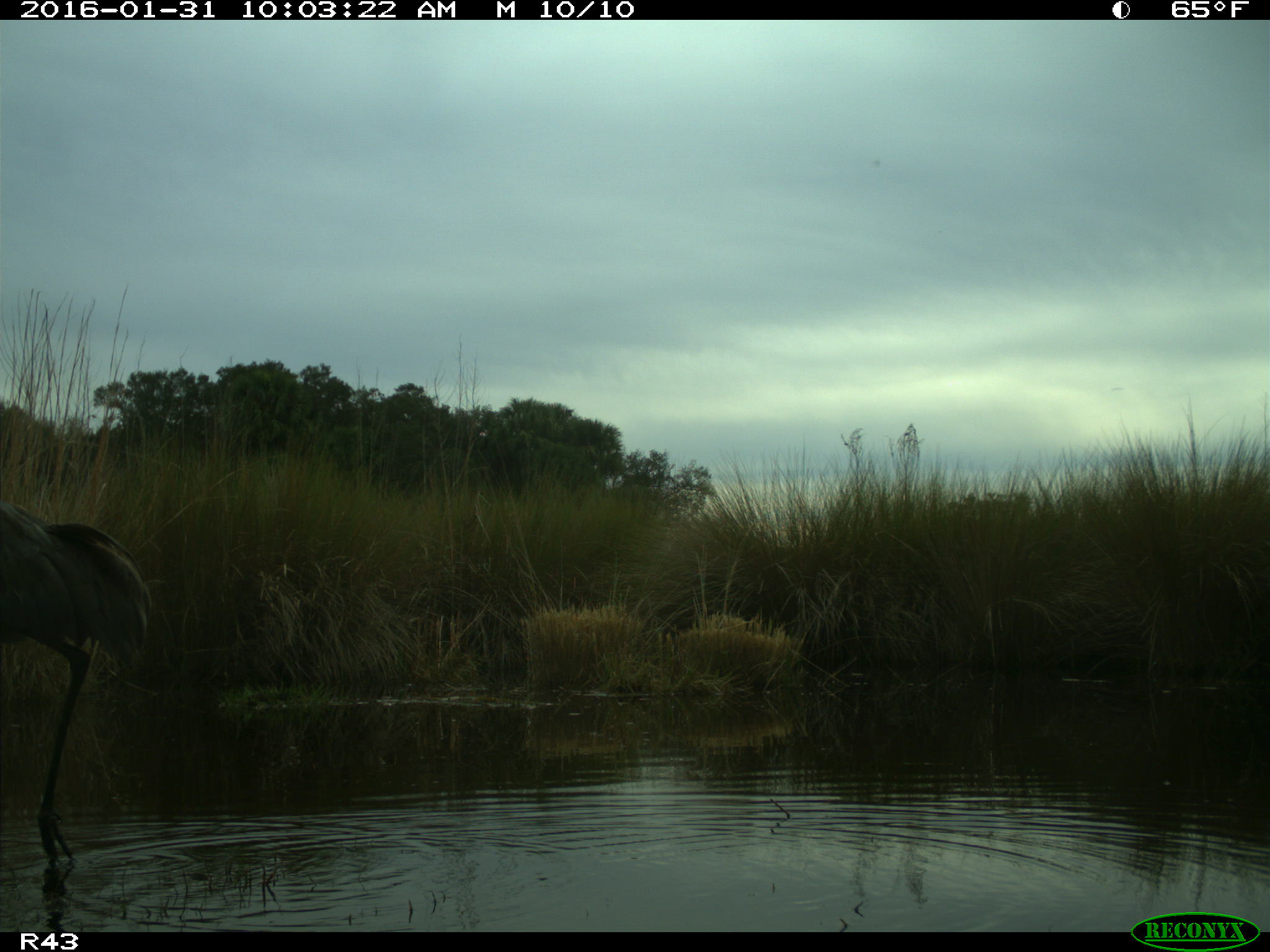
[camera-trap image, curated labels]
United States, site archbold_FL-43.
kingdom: Animalia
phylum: Chordata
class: Aves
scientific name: Aves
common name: birds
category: unidentified bird